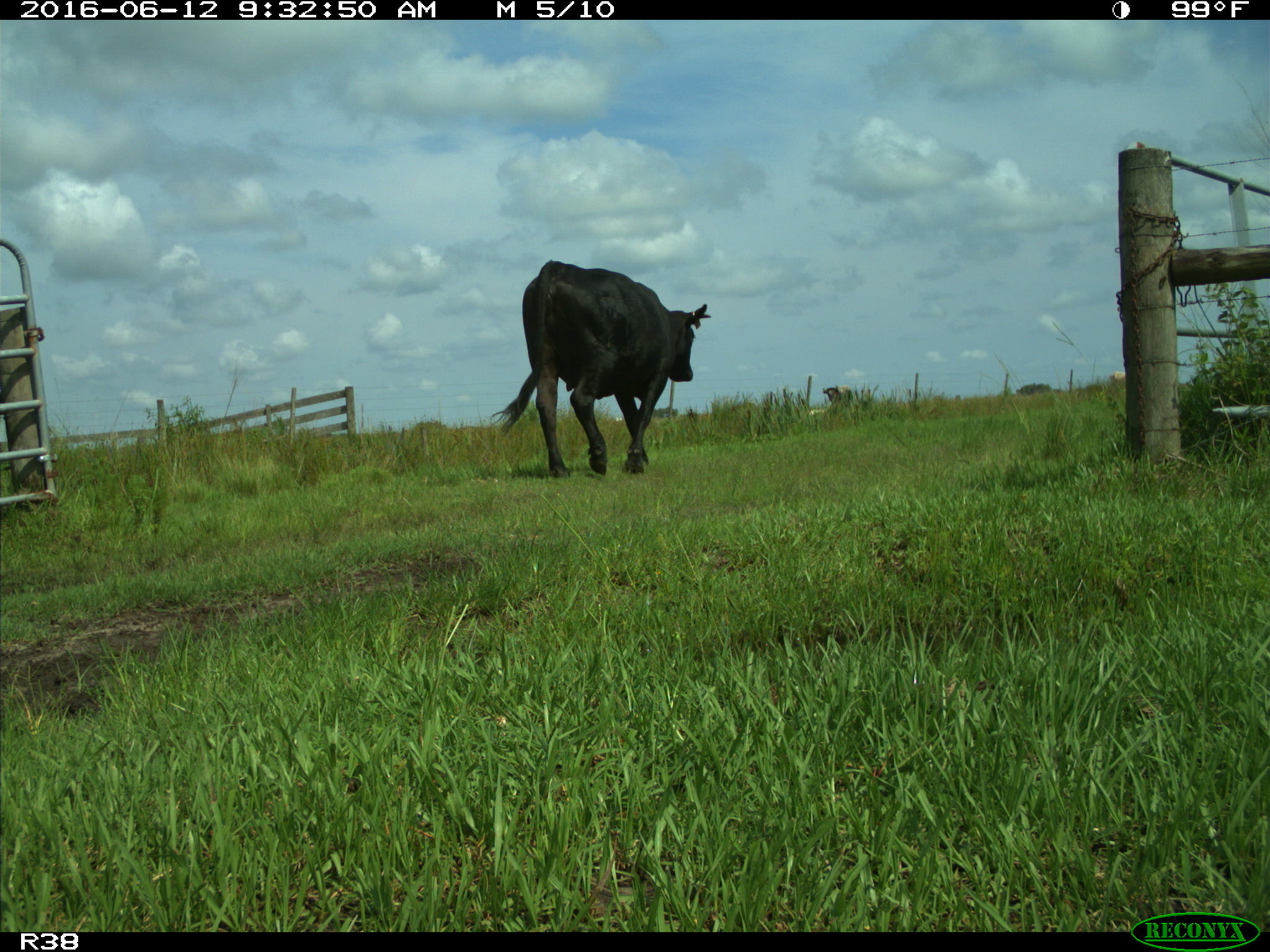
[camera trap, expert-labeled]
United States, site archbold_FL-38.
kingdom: Animalia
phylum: Chordata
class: Mammalia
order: Artiodactyla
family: Bovidae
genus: Bos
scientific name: Bos taurus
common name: domestic cow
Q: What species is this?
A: Bos taurus (domestic cow).